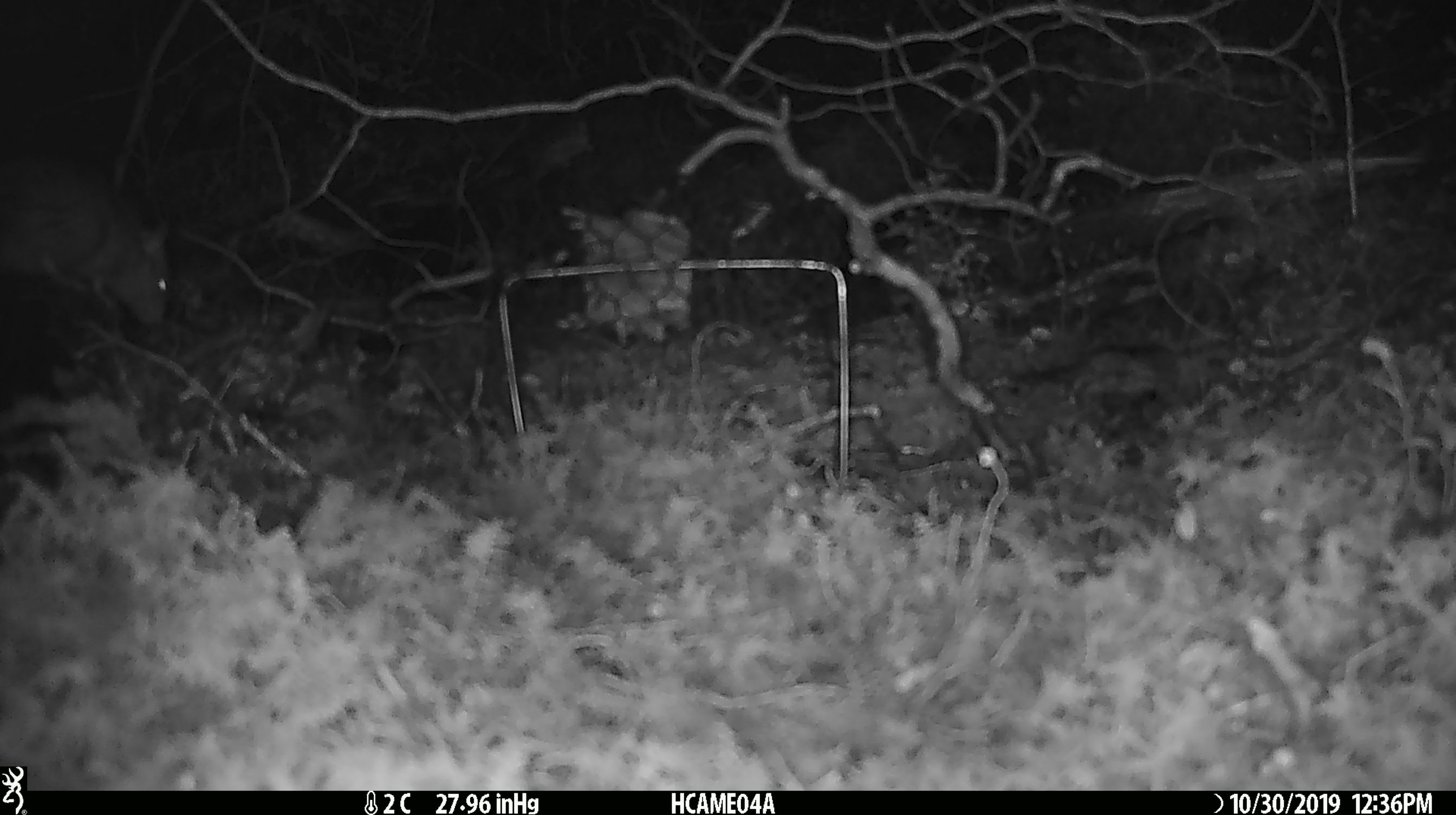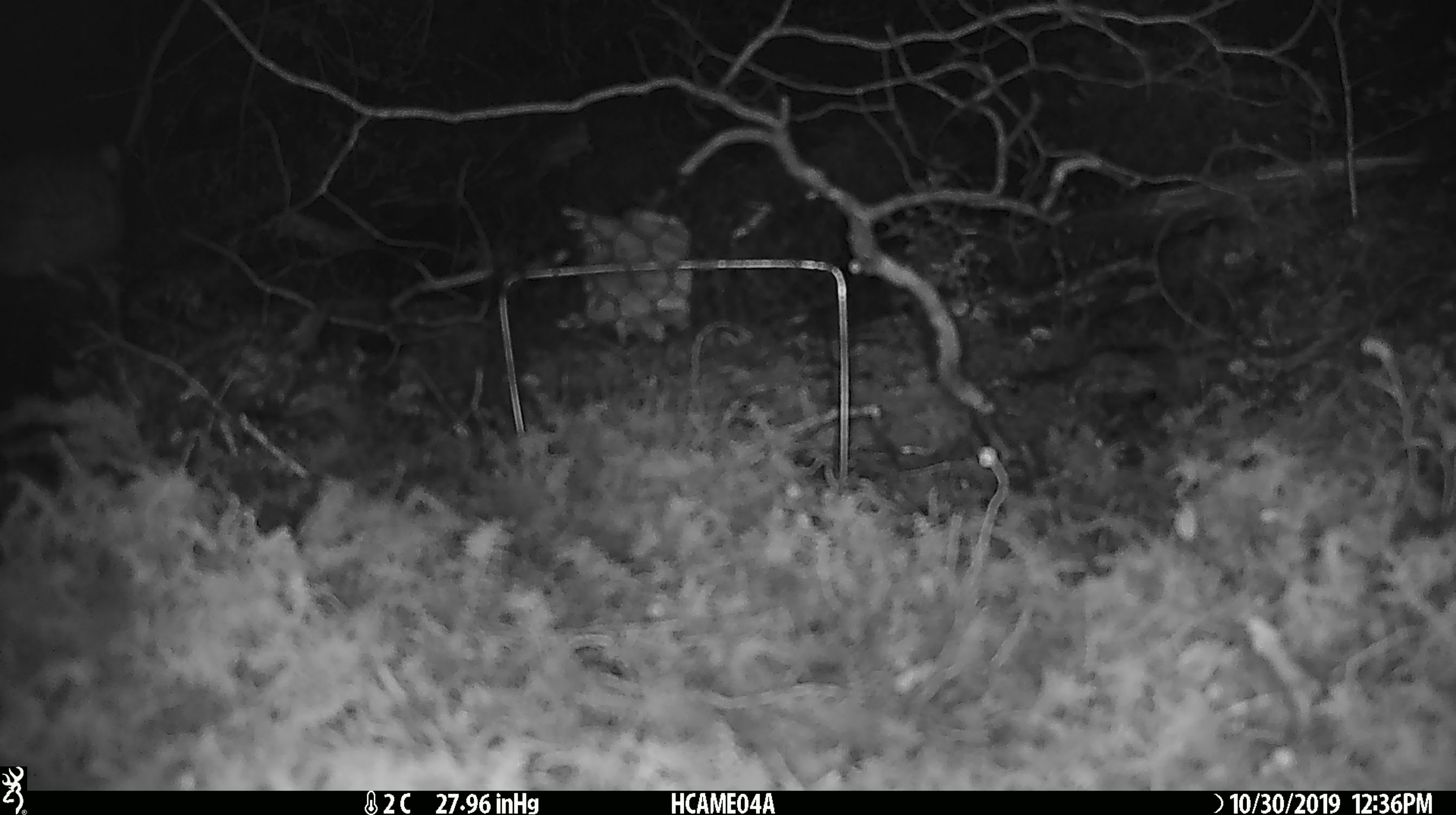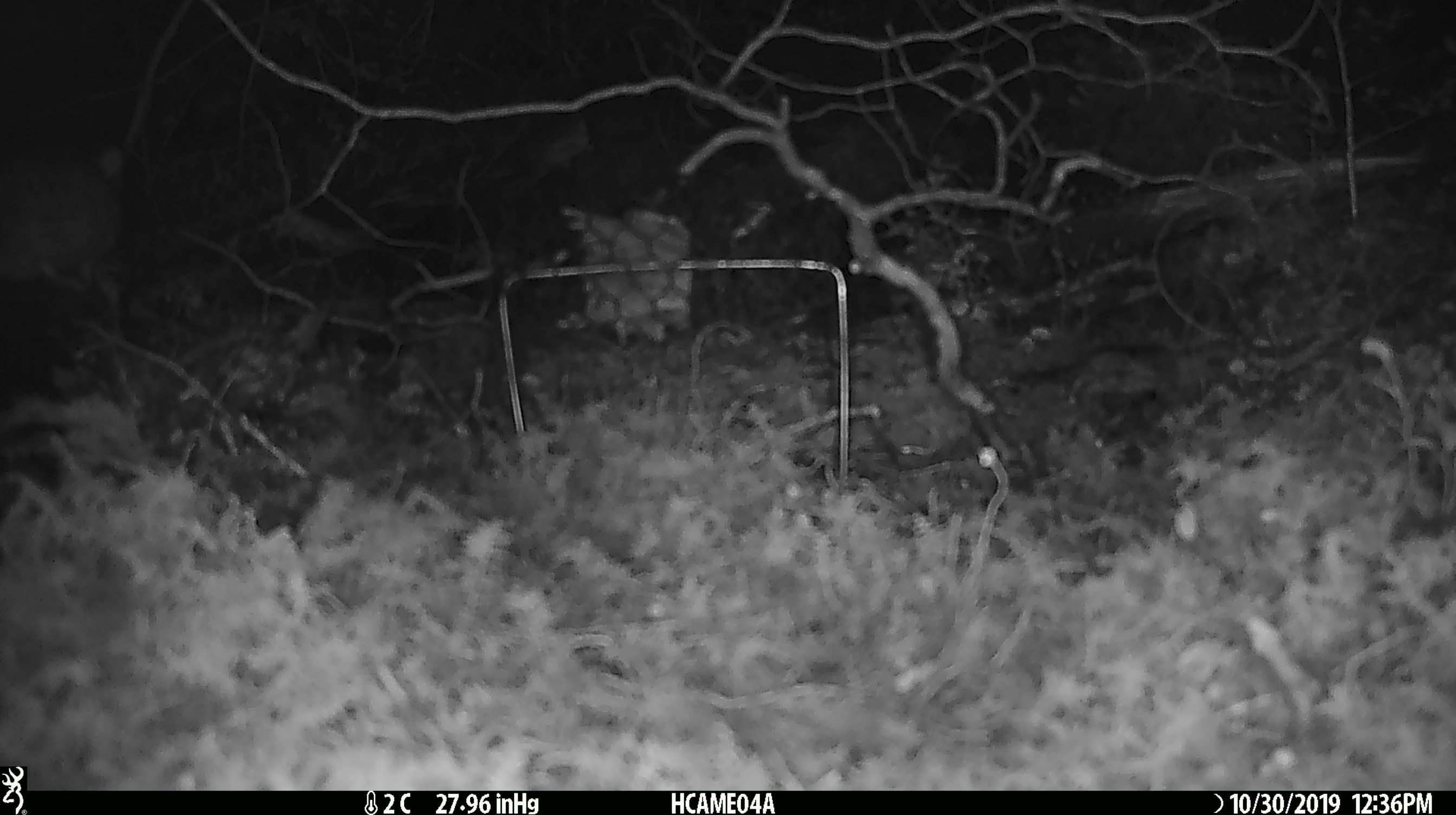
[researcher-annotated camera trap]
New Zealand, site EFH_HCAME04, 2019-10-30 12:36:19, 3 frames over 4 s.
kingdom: Animalia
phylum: Chordata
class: Mammalia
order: Rodentia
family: Muridae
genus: Rattus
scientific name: Rattus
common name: rat